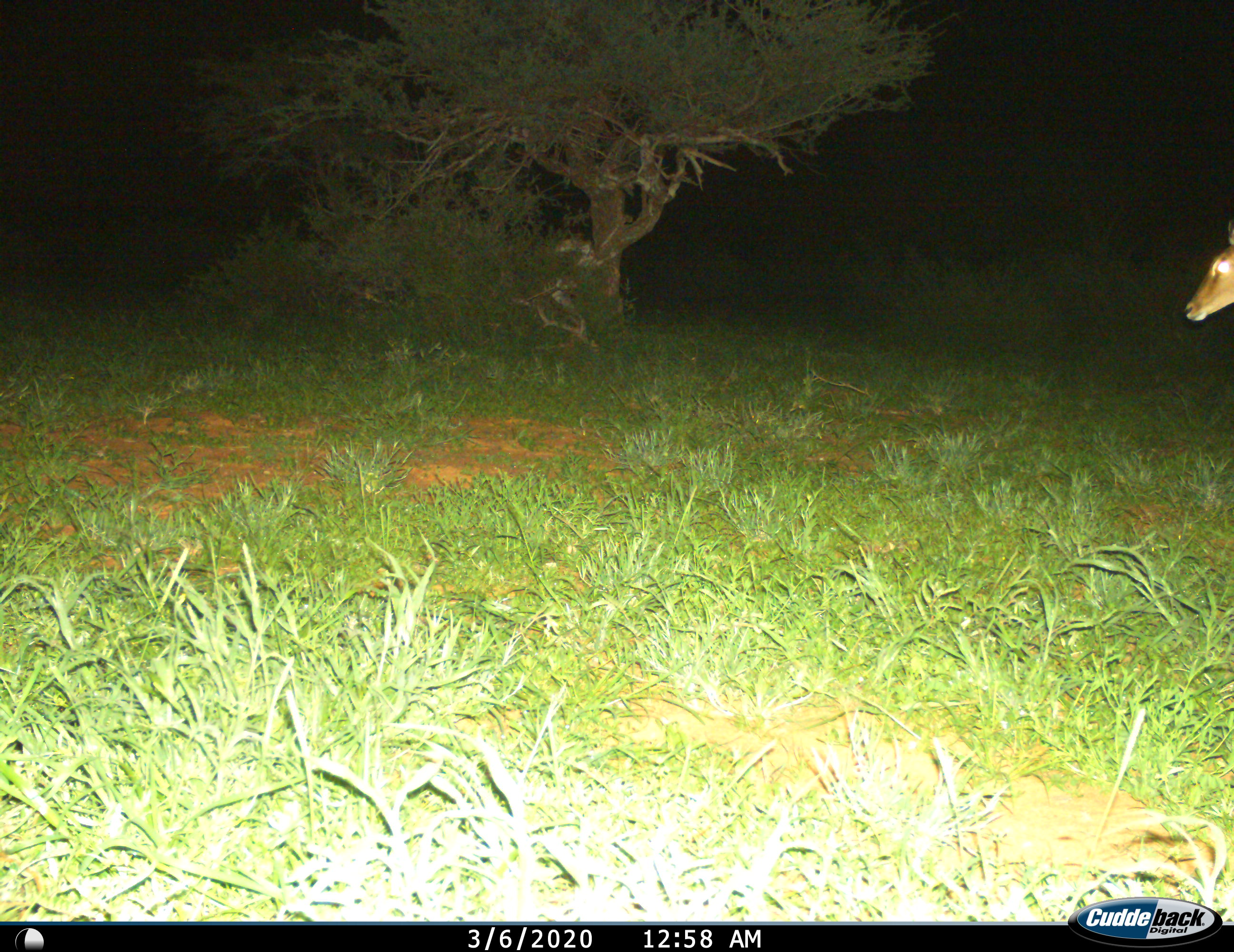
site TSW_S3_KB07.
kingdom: Animalia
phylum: Chordata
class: Mammalia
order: Artiodactyla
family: Bovidae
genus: Aepyceros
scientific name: Aepyceros melampus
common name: impala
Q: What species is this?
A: Impala (Aepyceros melampus).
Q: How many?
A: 1.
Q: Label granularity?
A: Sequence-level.